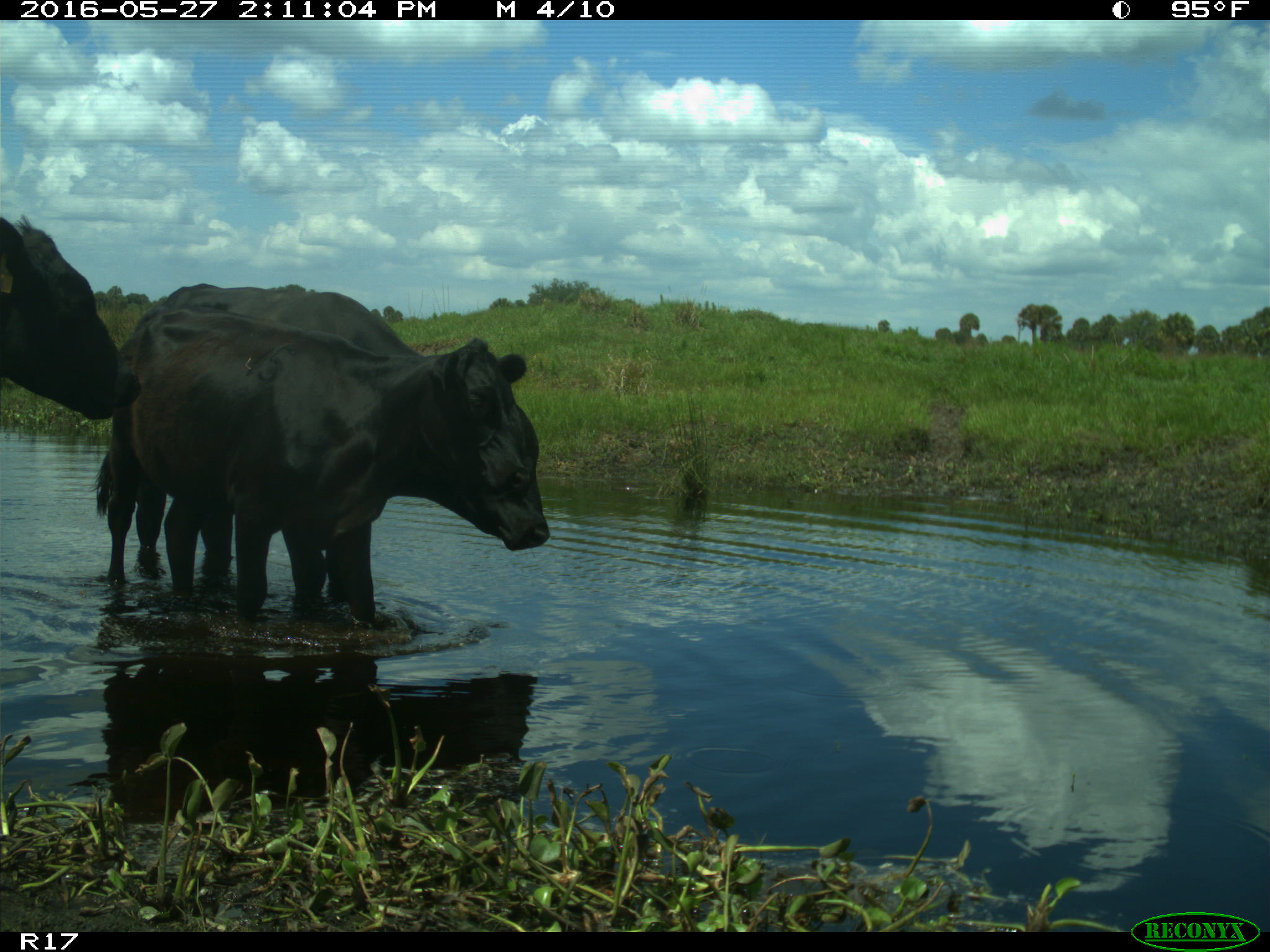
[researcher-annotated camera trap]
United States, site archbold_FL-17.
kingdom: Animalia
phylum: Chordata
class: Mammalia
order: Artiodactyla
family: Bovidae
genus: Bos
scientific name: Bos taurus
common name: domestic cow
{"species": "Bos taurus (domestic cow)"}